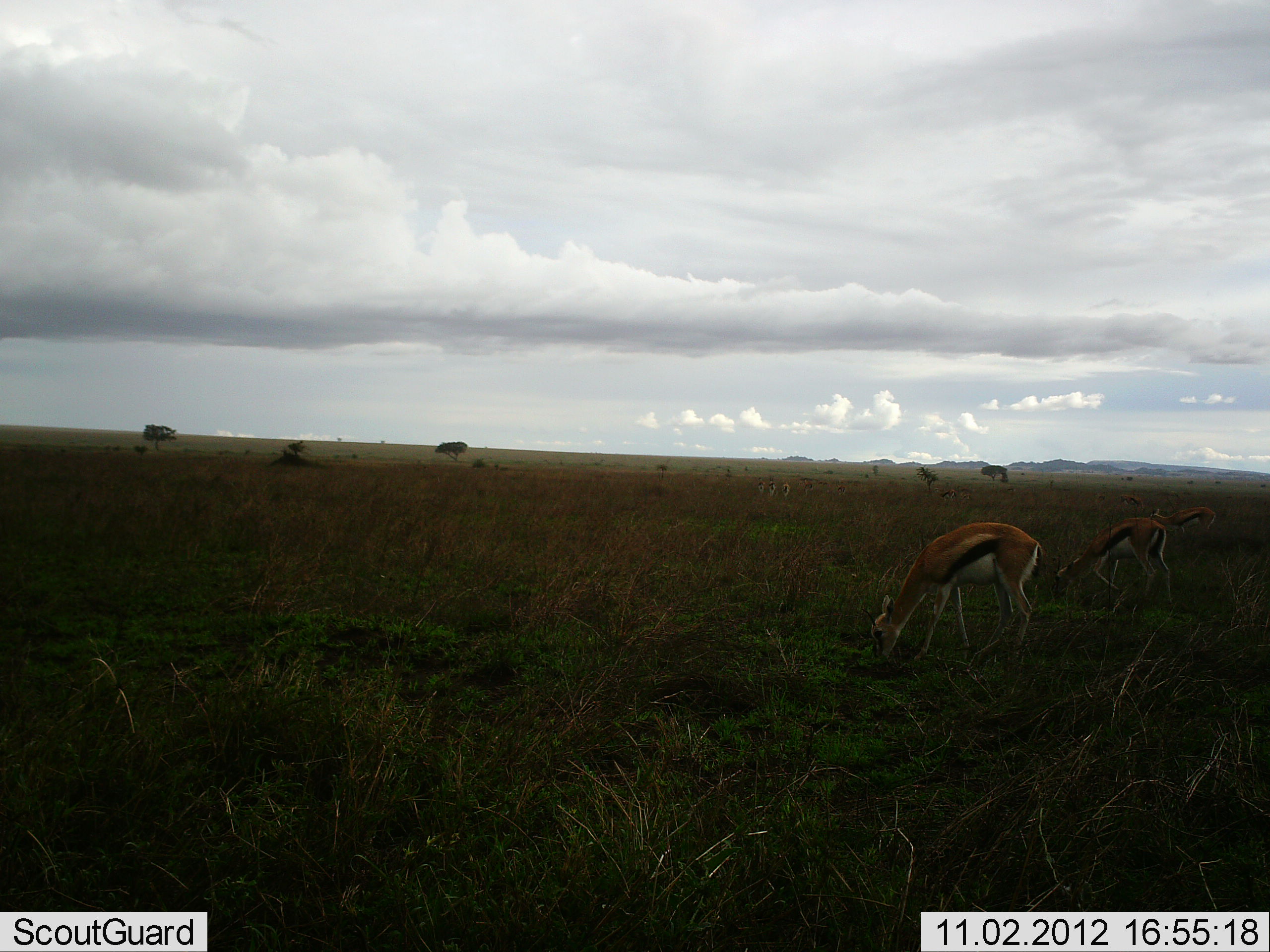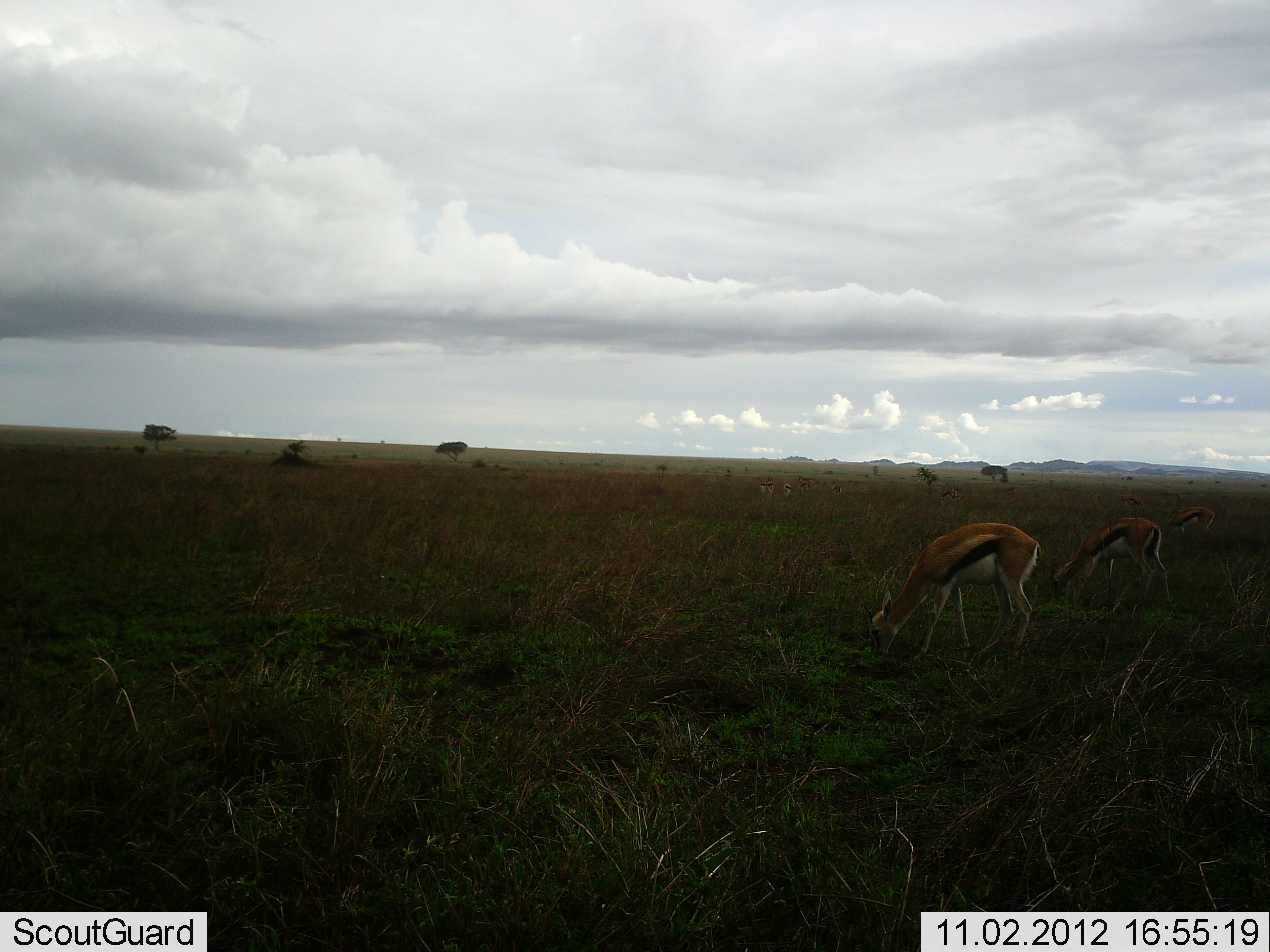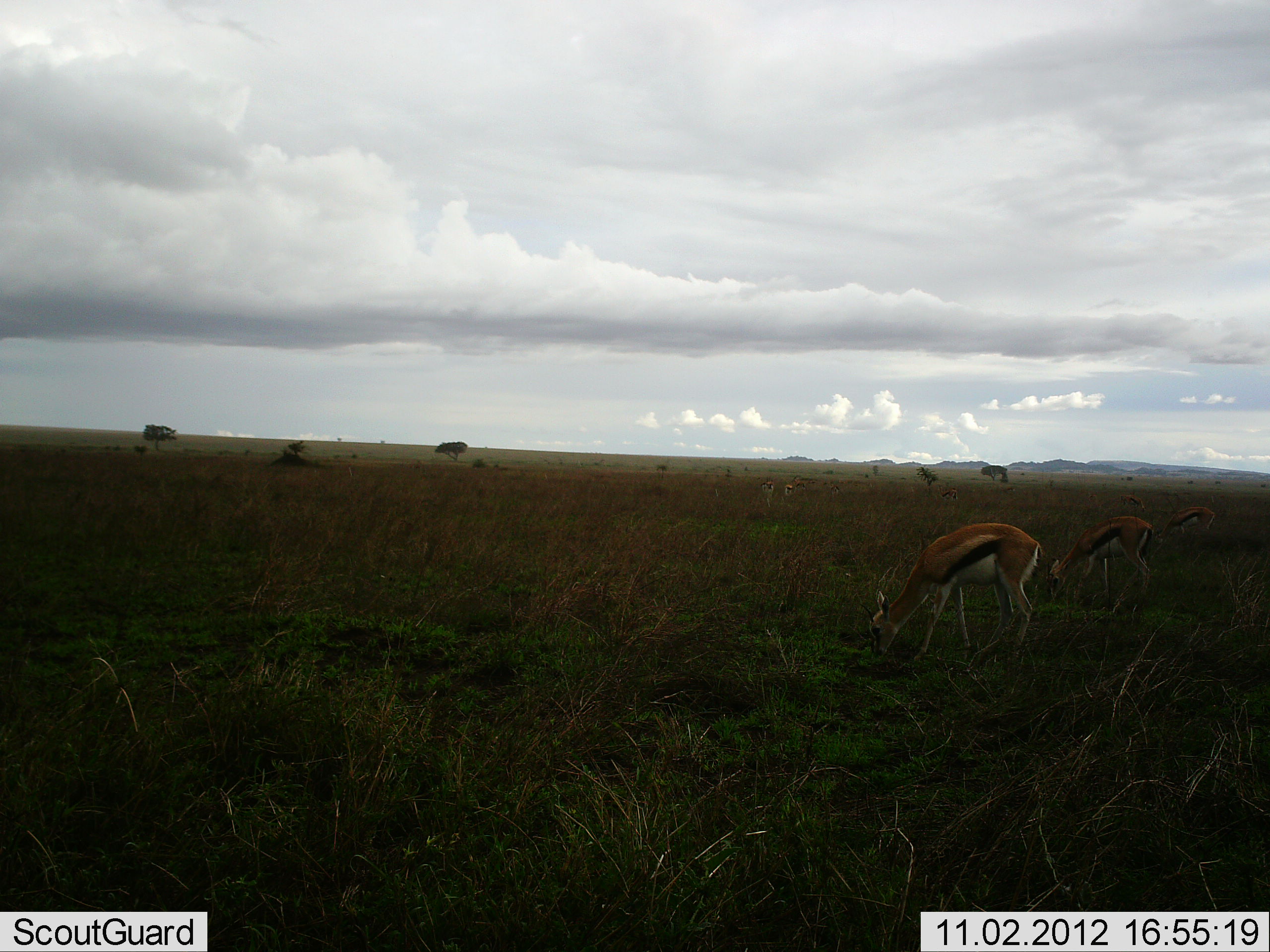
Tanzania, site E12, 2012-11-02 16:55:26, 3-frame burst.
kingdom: Animalia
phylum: Chordata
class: Mammalia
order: Artiodactyla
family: Bovidae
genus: Eudorcas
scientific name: Eudorcas thomsonii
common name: thomson's gazelle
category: gazellethomsons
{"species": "gazellethomsons (thomson's gazelle) (Eudorcas thomsonii)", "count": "3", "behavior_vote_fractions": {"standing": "10%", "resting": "0%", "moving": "0%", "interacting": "0%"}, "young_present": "0%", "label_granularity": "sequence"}